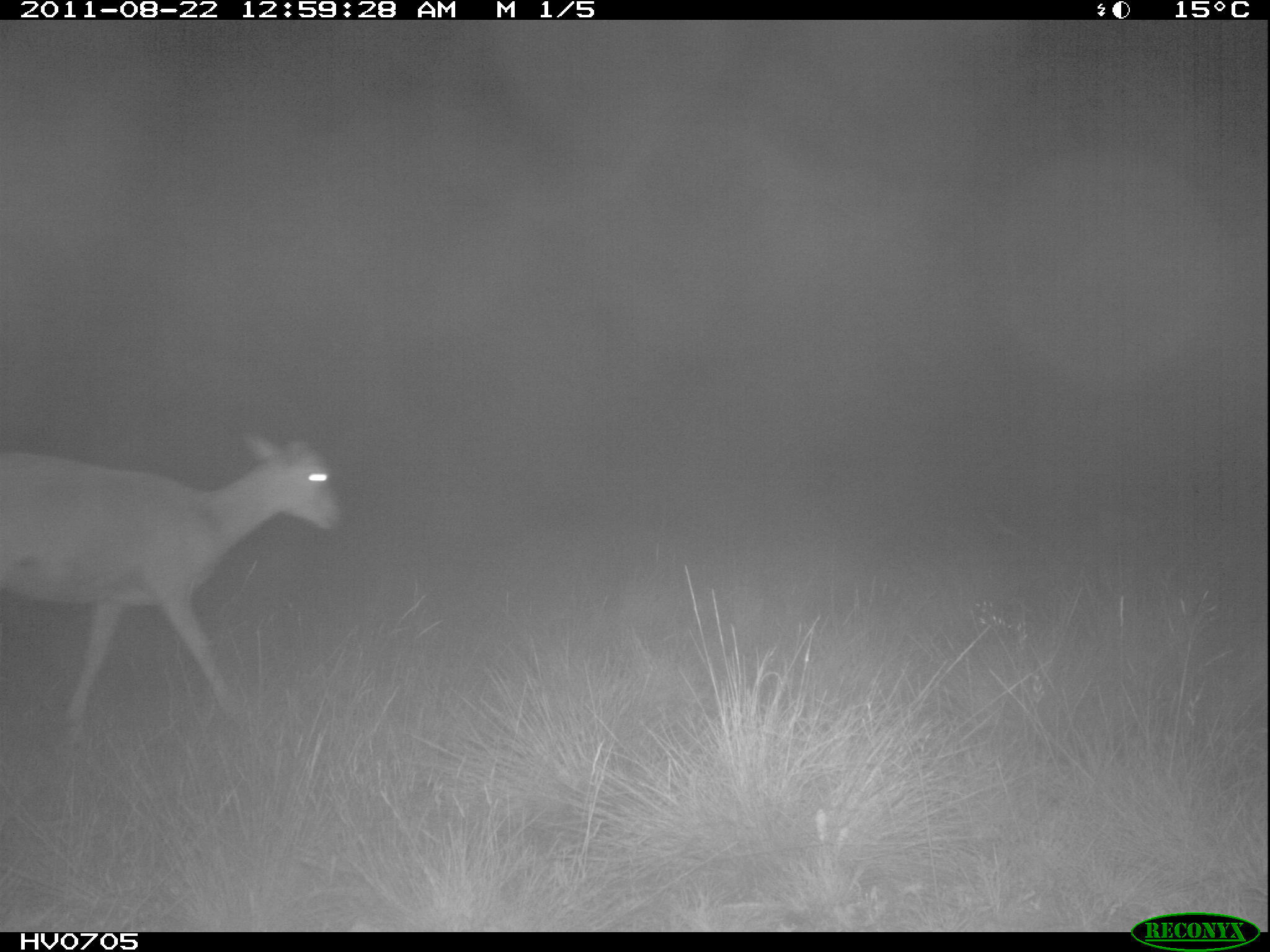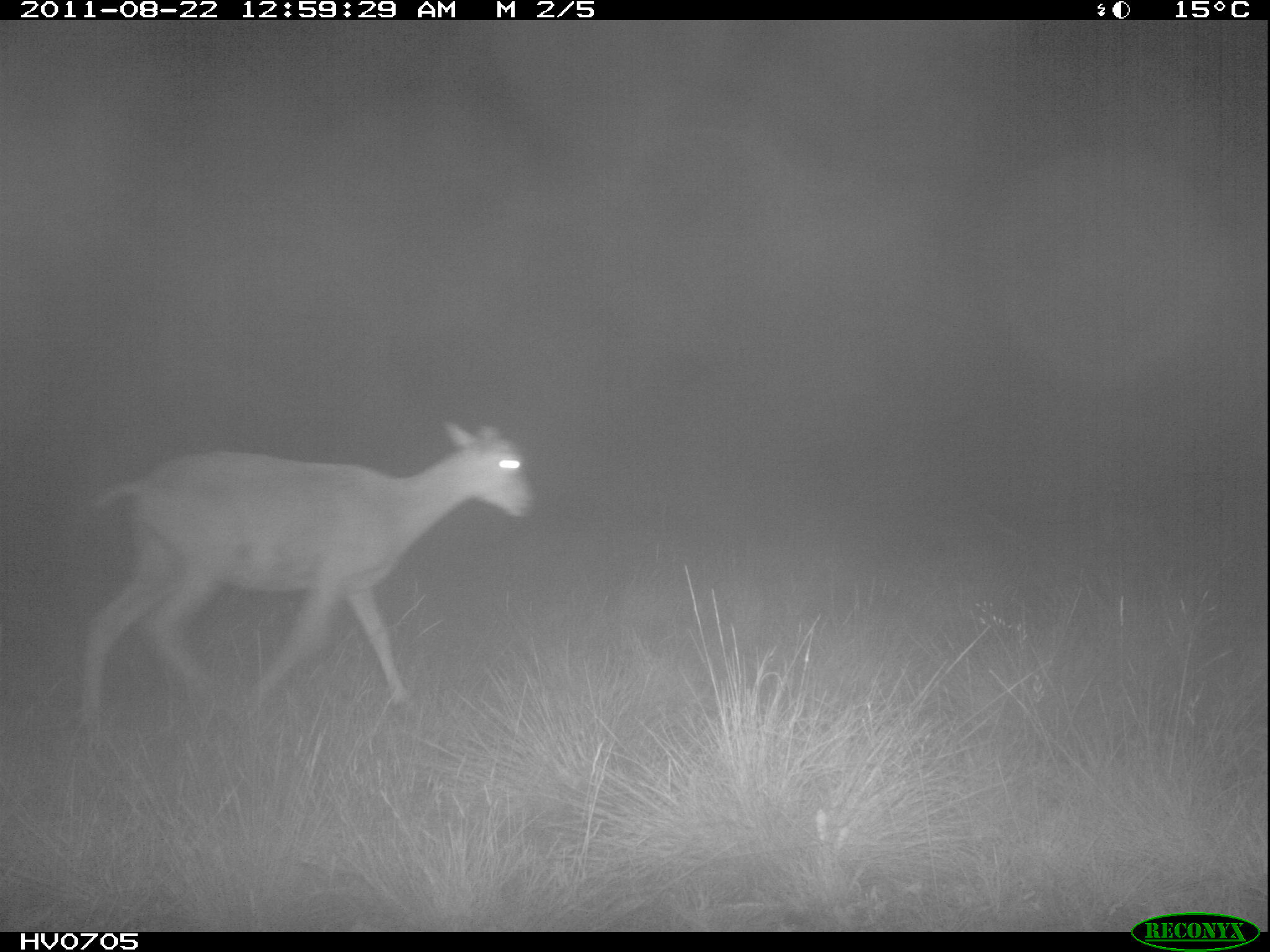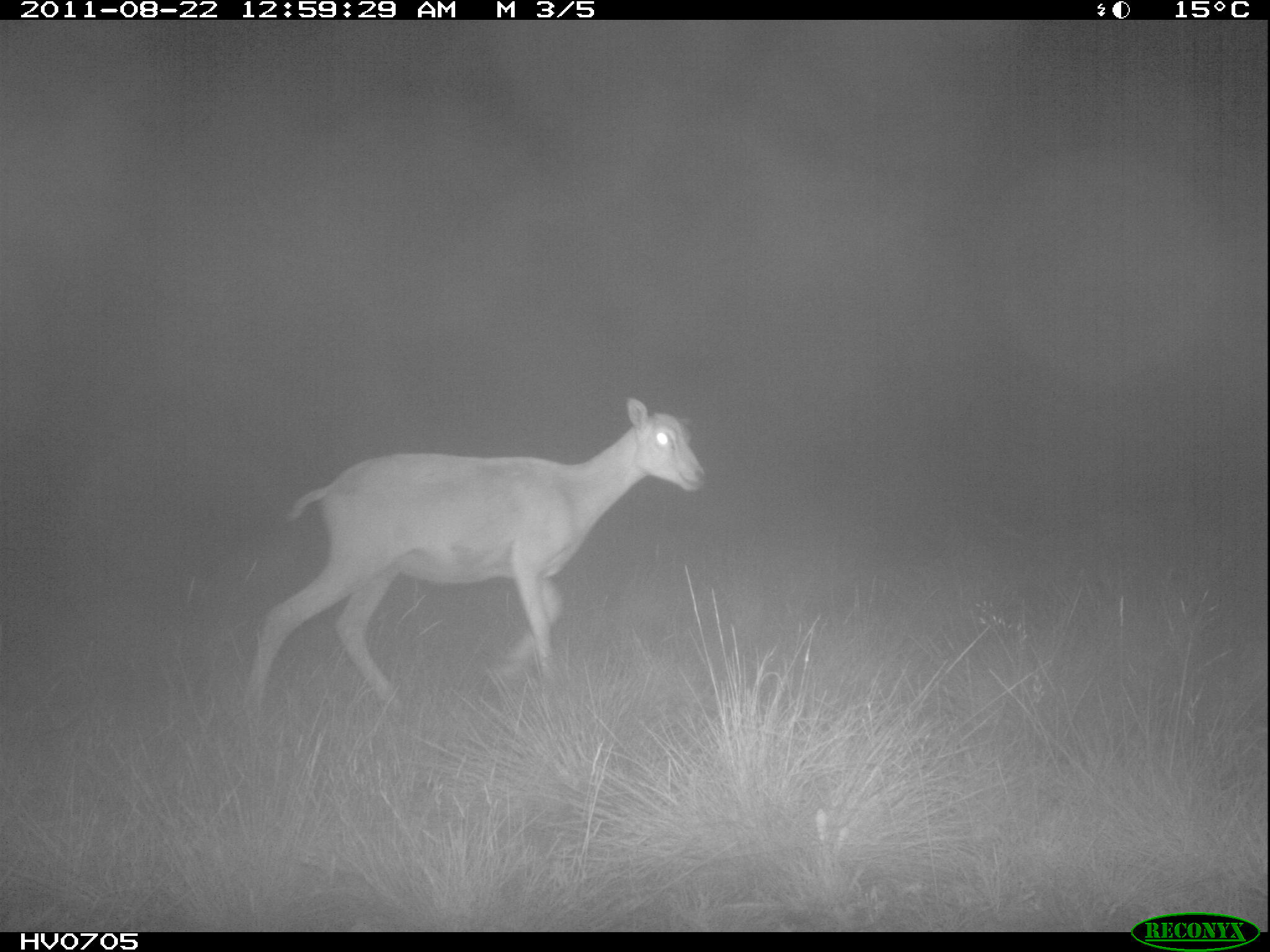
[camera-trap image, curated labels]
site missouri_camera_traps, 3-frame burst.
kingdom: Animalia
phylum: Chordata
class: Mammalia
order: Artiodactyla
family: Bovidae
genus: Ovis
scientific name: Ovis ammon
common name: mouflon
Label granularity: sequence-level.